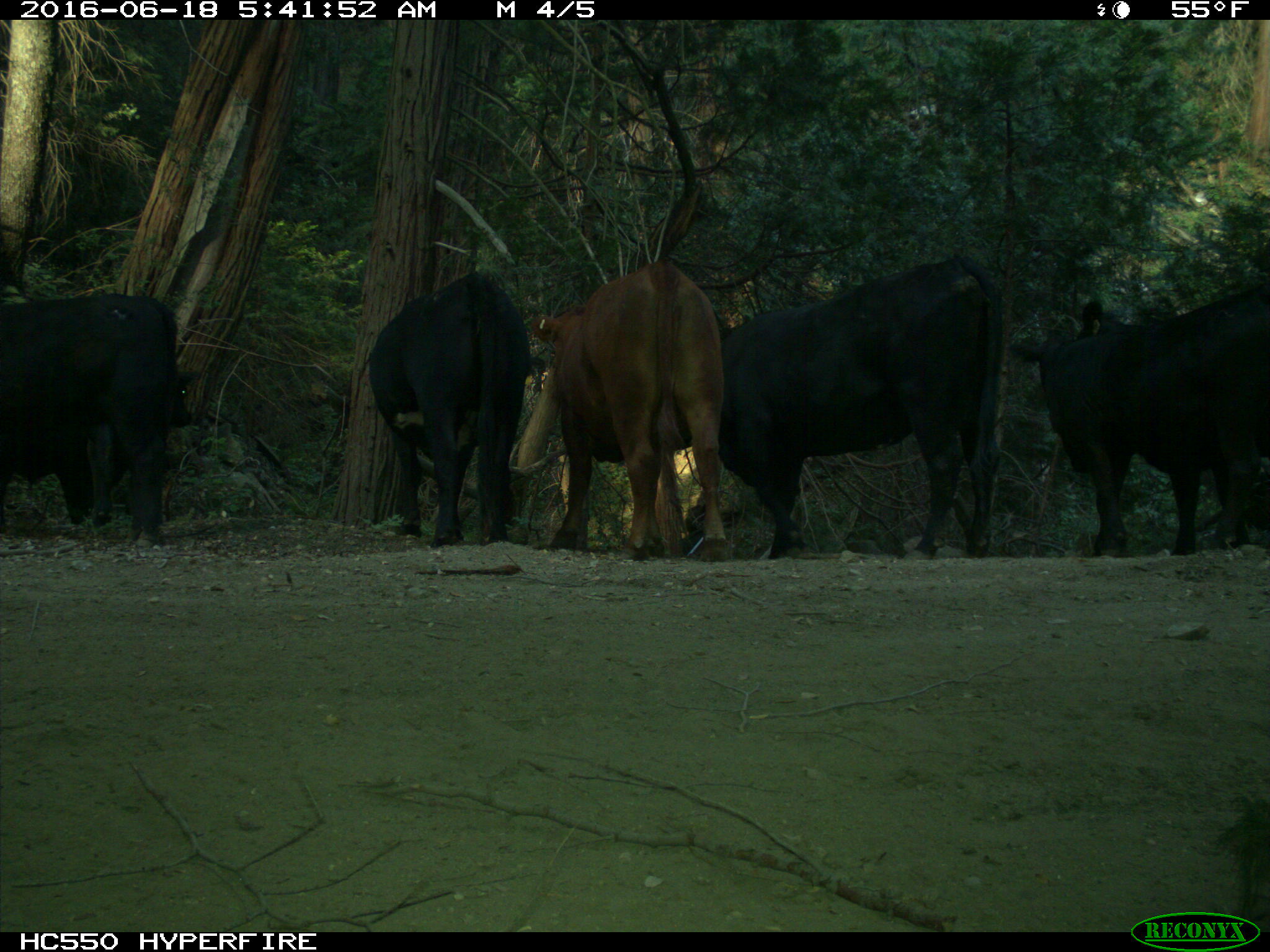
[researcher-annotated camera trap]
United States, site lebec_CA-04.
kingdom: Animalia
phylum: Chordata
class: Mammalia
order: Artiodactyla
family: Bovidae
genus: Bos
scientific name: Bos taurus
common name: domestic cow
Bos taurus (domestic cow).